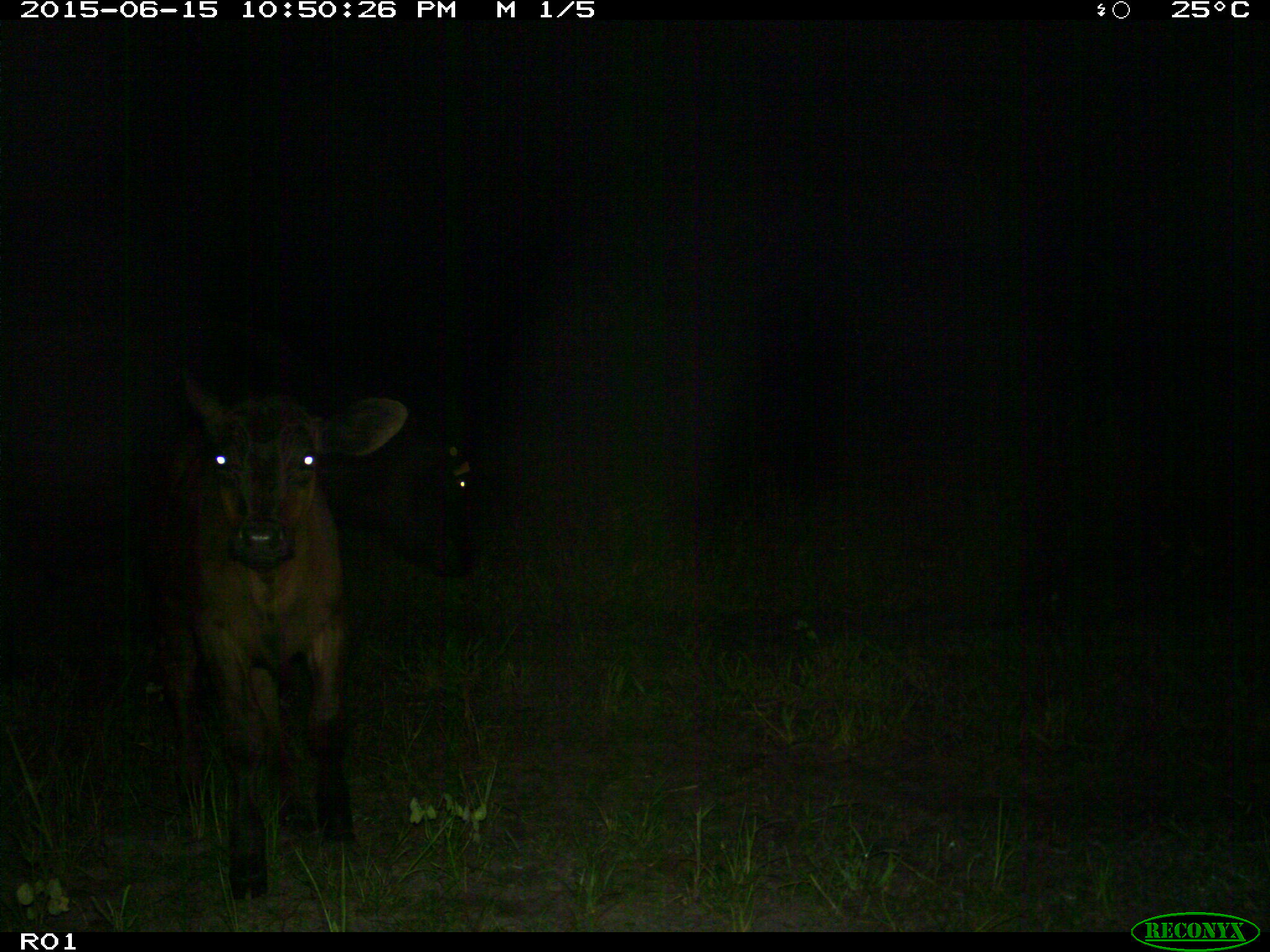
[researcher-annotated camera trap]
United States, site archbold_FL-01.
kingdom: Animalia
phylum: Chordata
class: Mammalia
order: Artiodactyla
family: Bovidae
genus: Bos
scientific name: Bos taurus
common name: domestic cow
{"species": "Bos taurus (domestic cow)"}